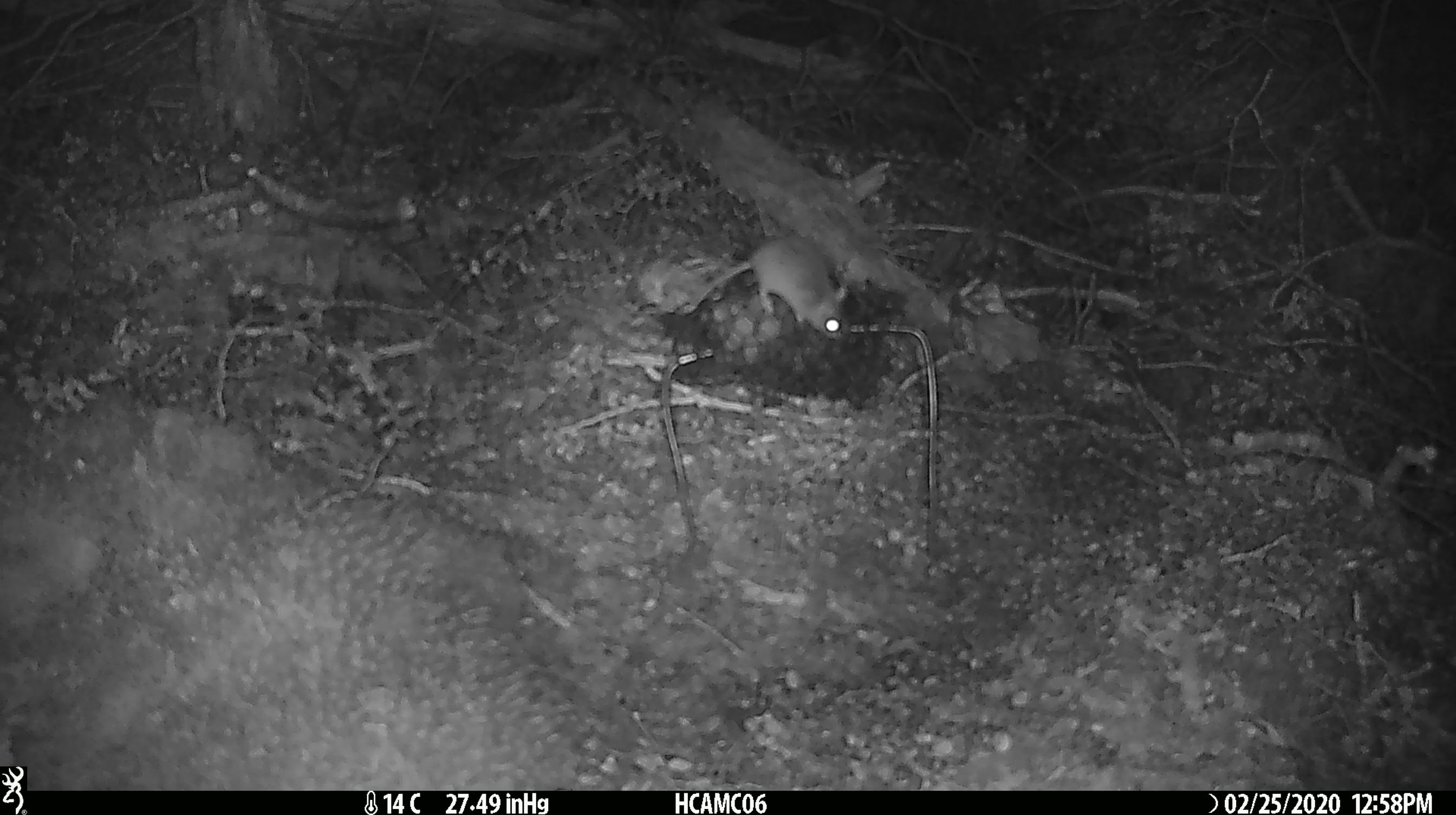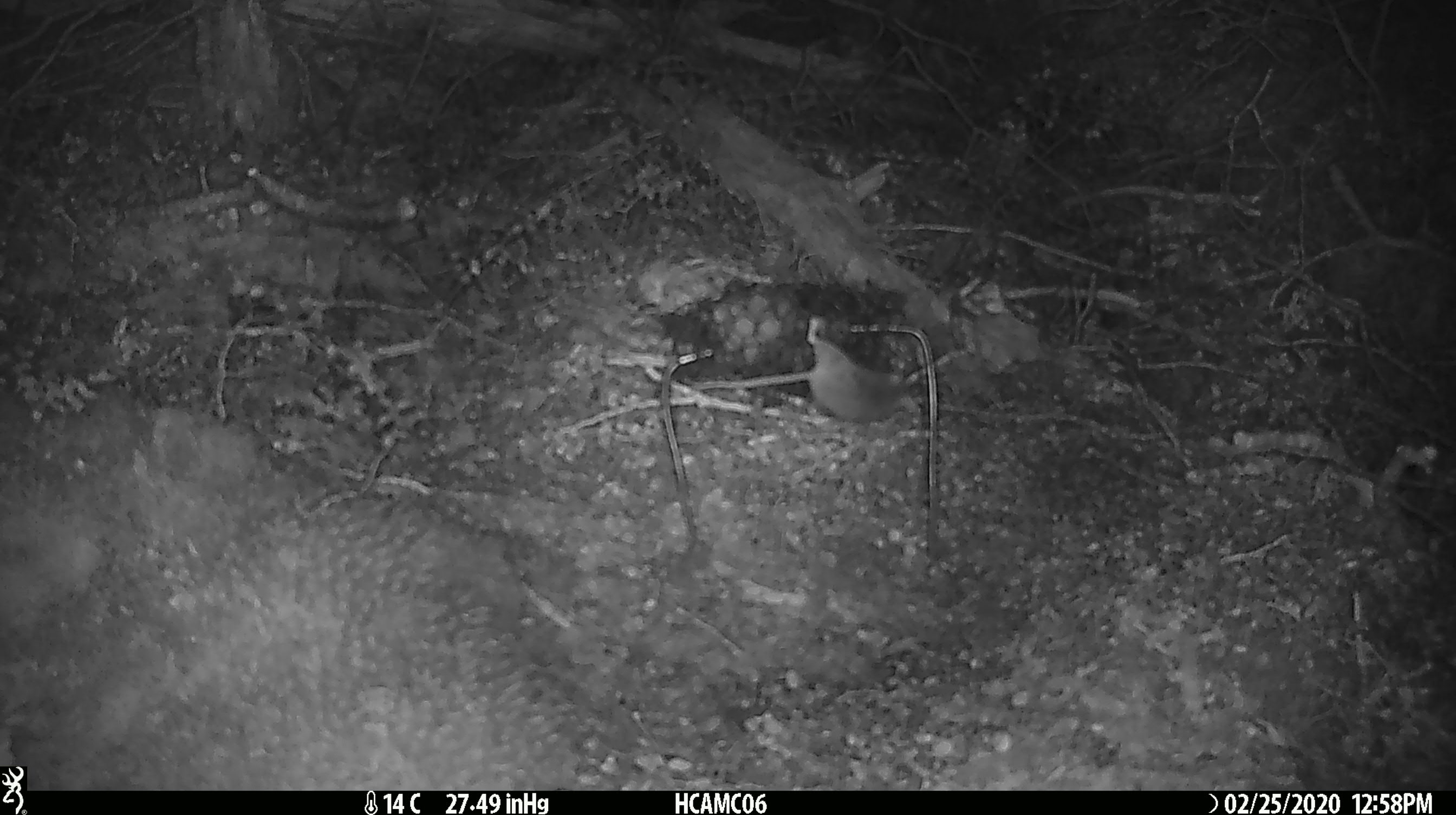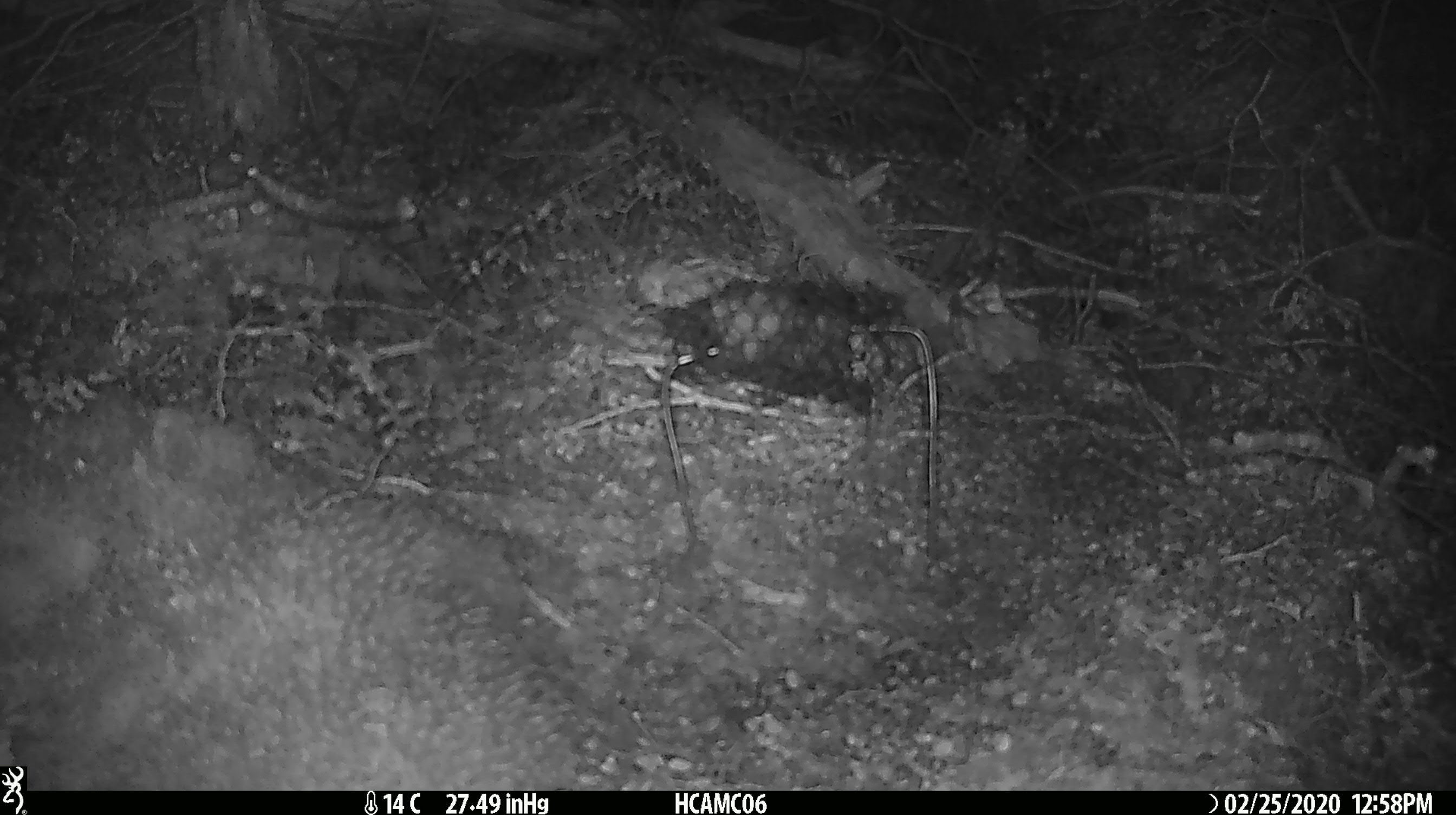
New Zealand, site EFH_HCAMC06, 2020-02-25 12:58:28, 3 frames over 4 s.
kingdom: Animalia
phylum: Chordata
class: Mammalia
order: Rodentia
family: Muridae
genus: Mus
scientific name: Mus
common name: mouse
Mouse (Mus).